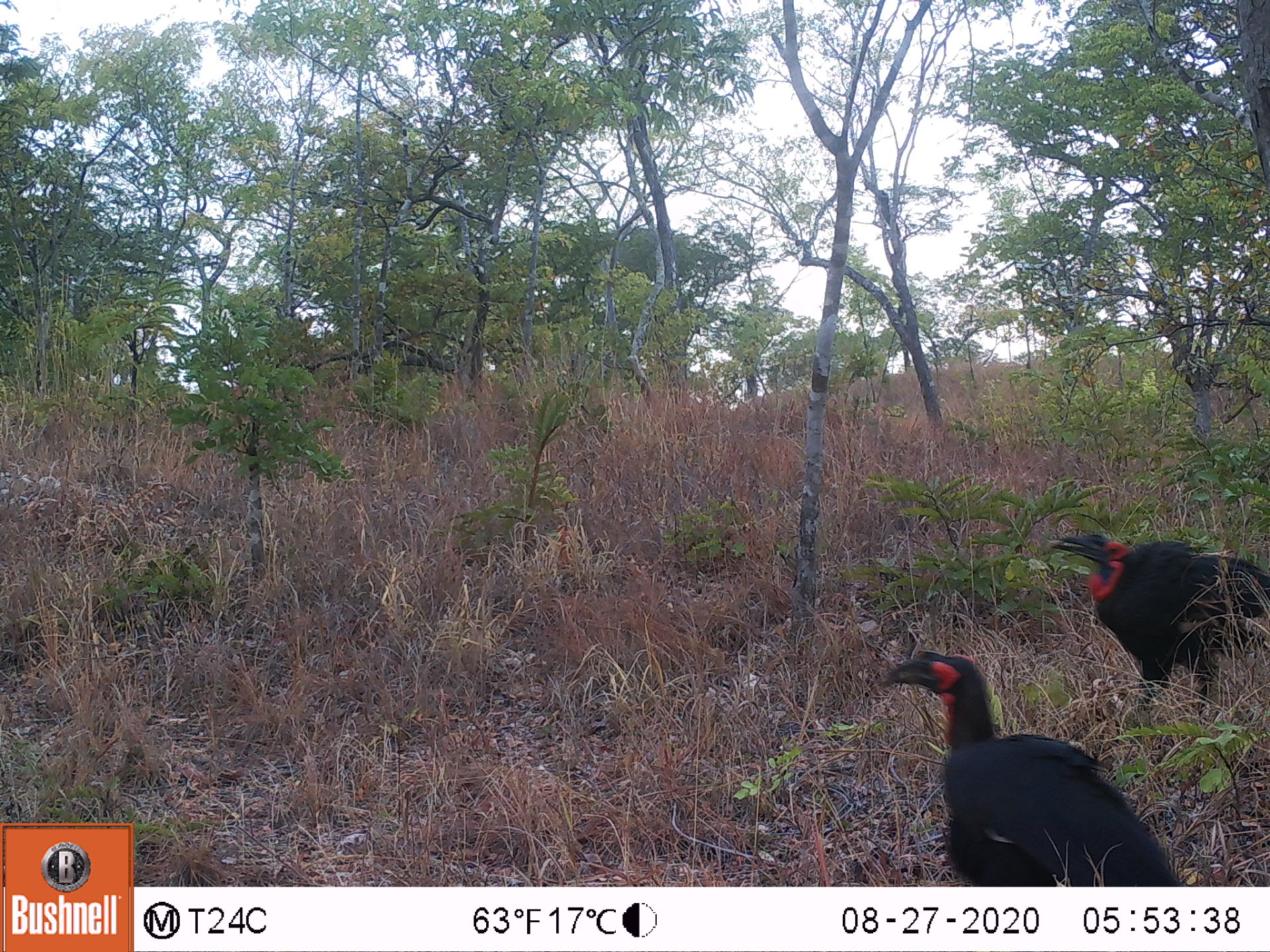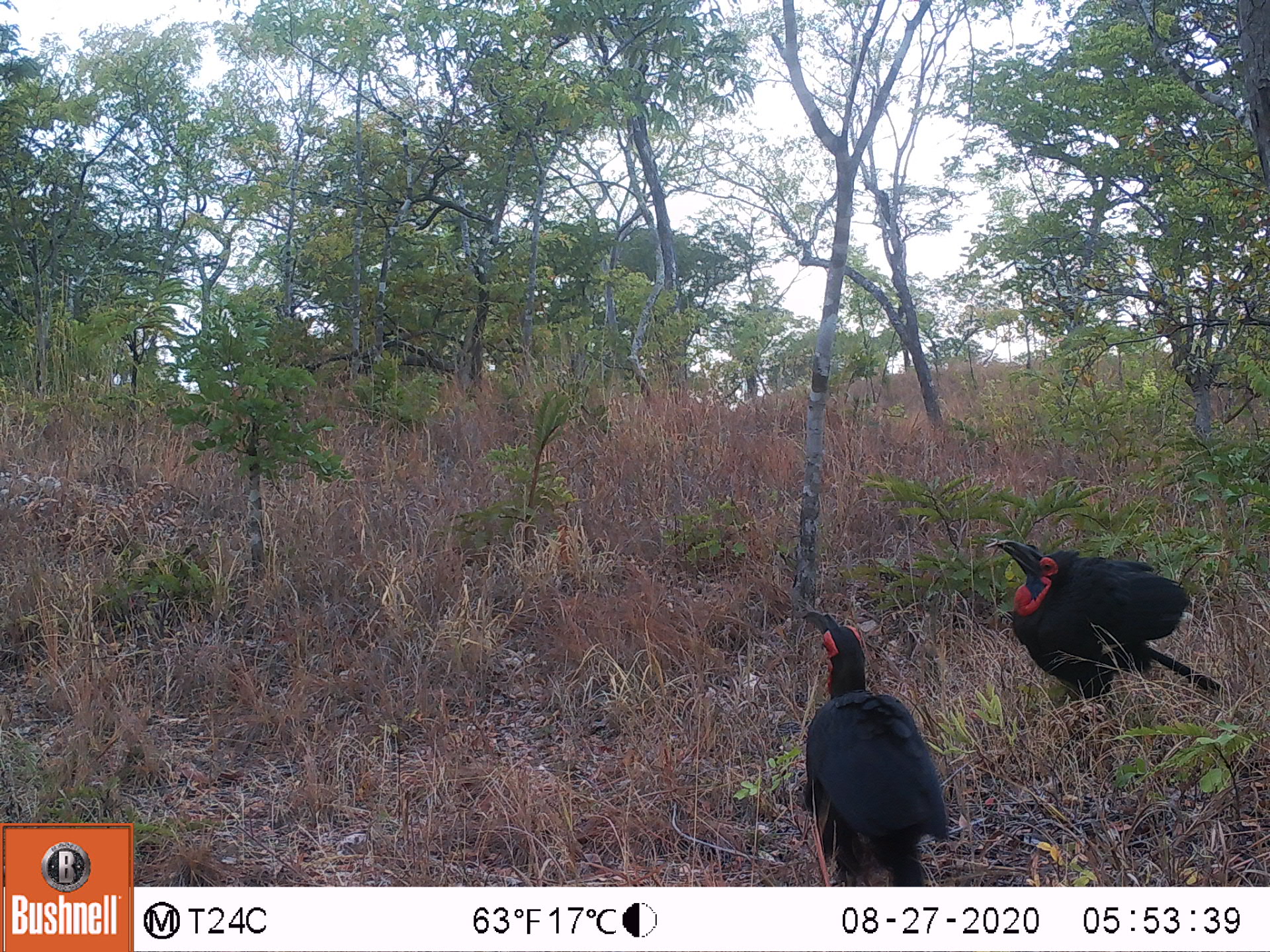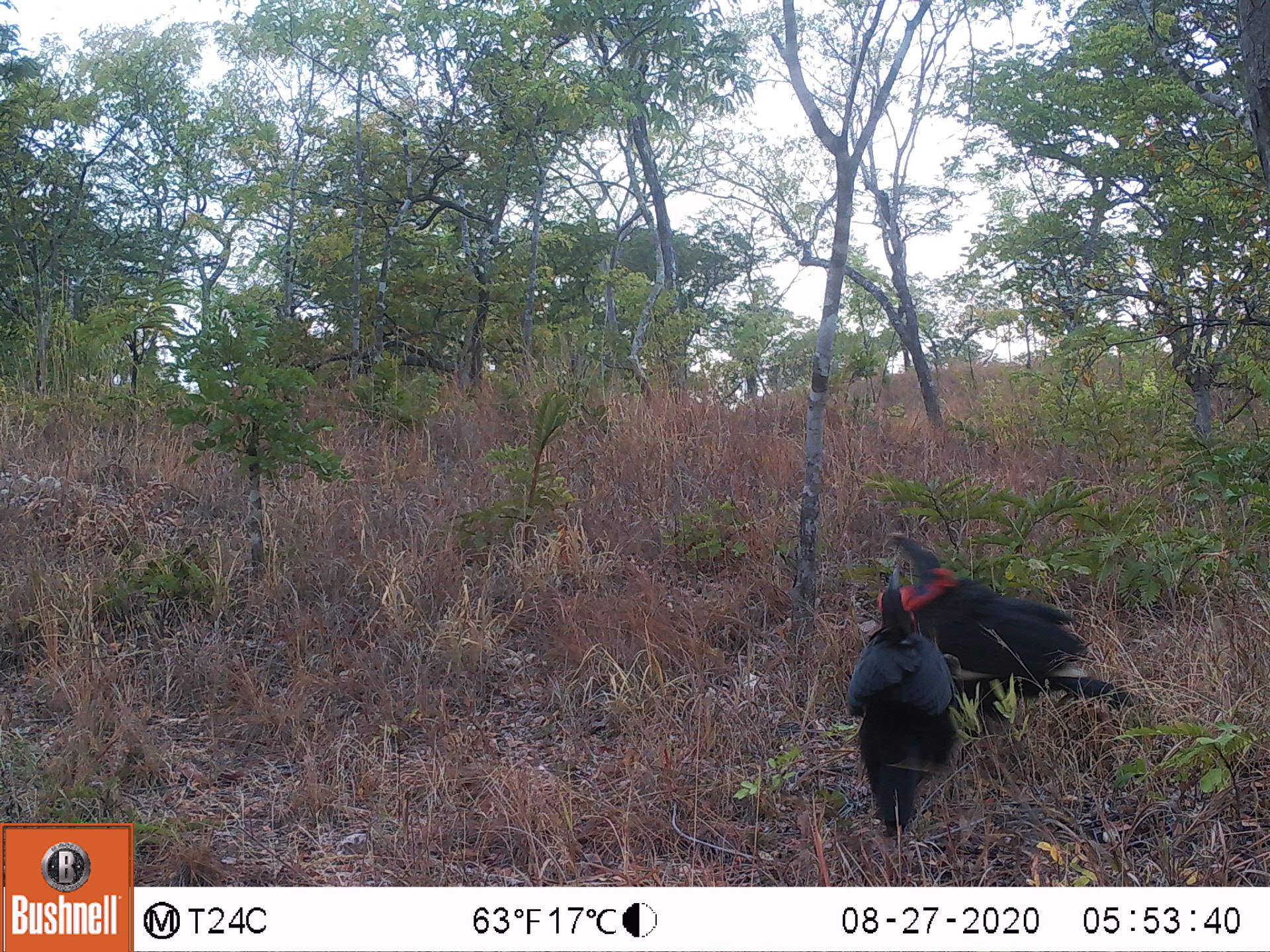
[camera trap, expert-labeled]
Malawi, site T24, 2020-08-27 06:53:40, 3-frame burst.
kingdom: Animalia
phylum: Chordata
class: Aves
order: Bucerotiformes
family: Bucorvidae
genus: Bucorvus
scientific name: Bucorvus leadbeateri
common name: southern ground hornbill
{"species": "southern ground hornbill (Bucorvus leadbeateri)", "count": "2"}